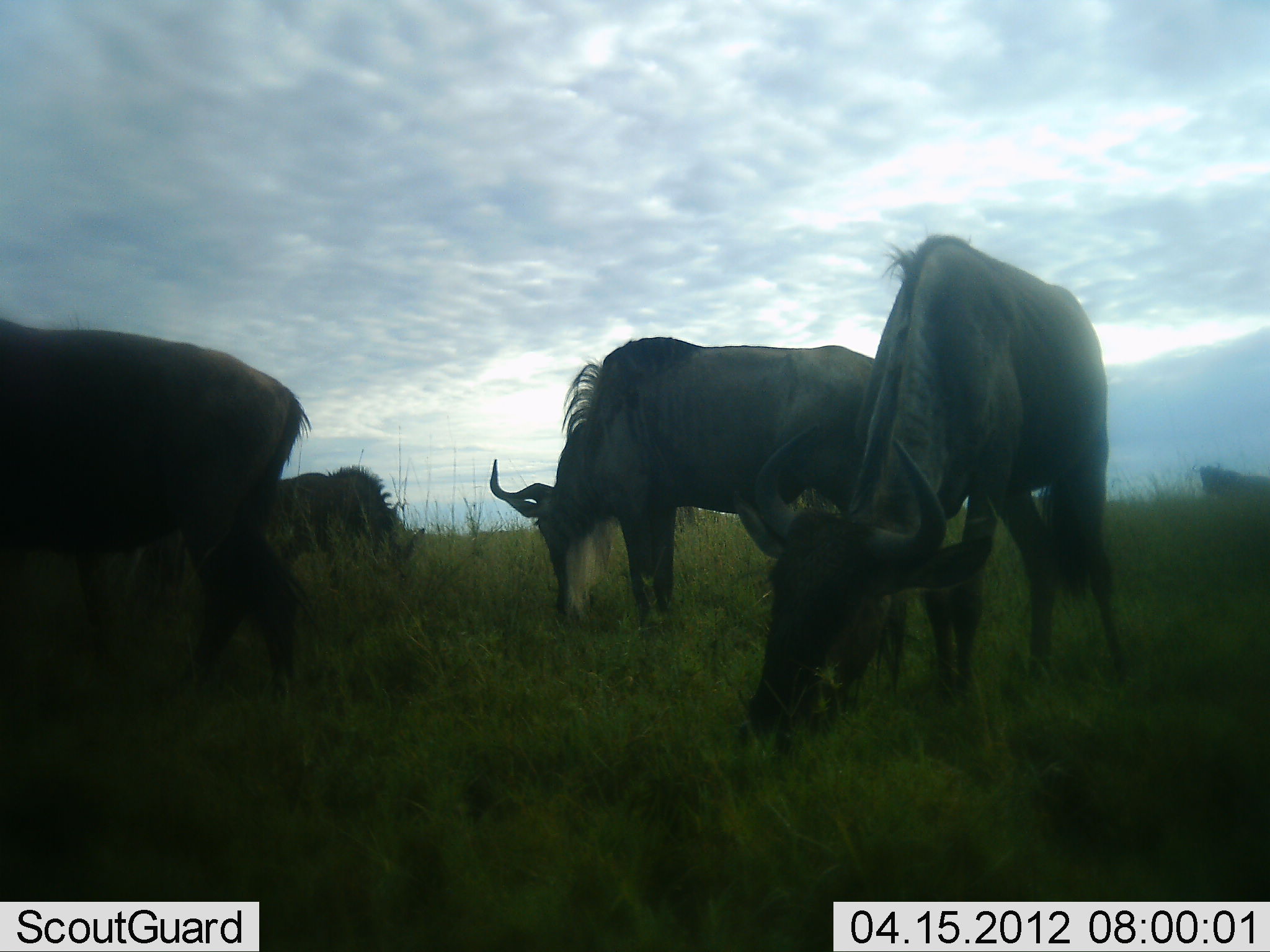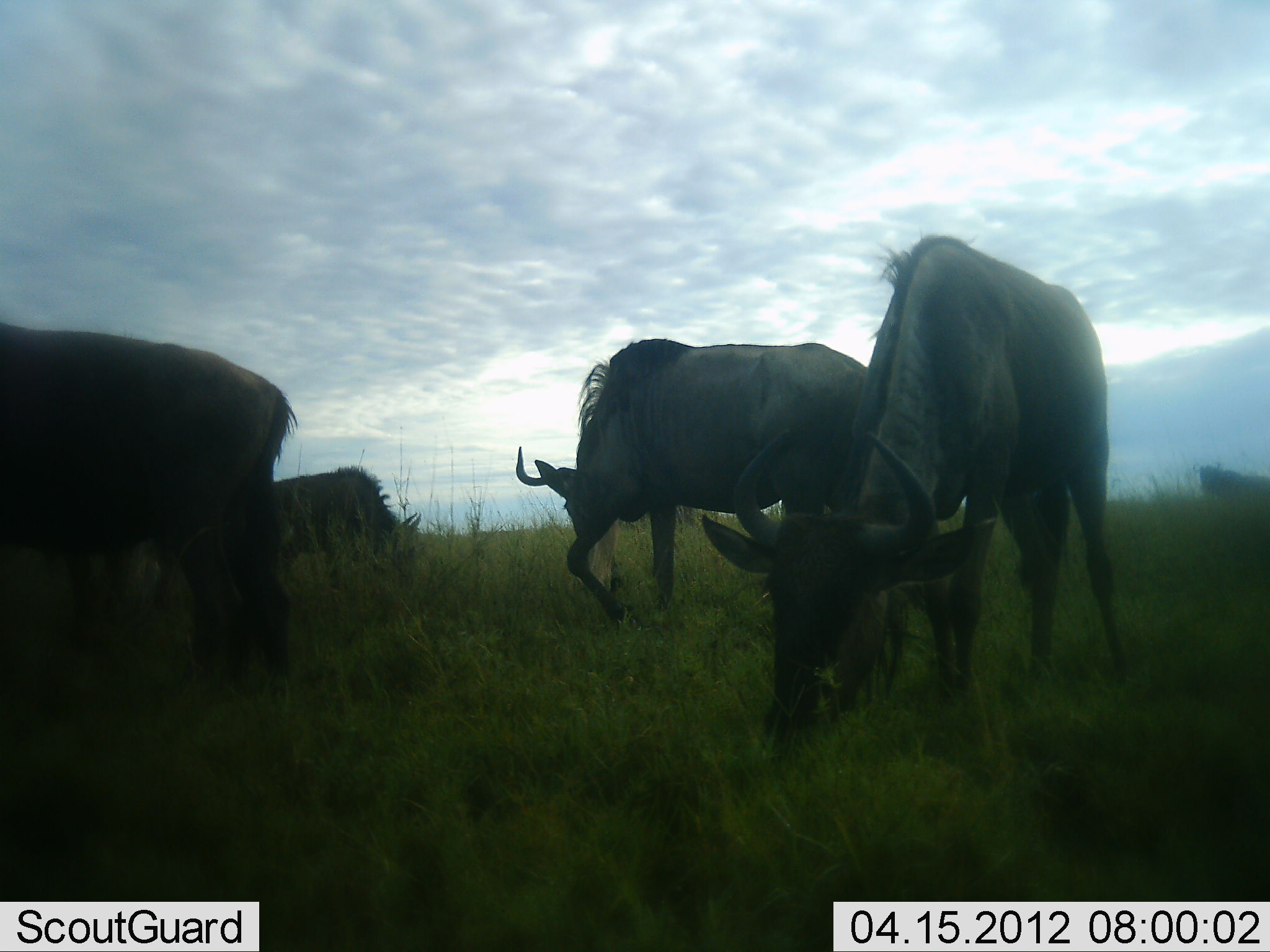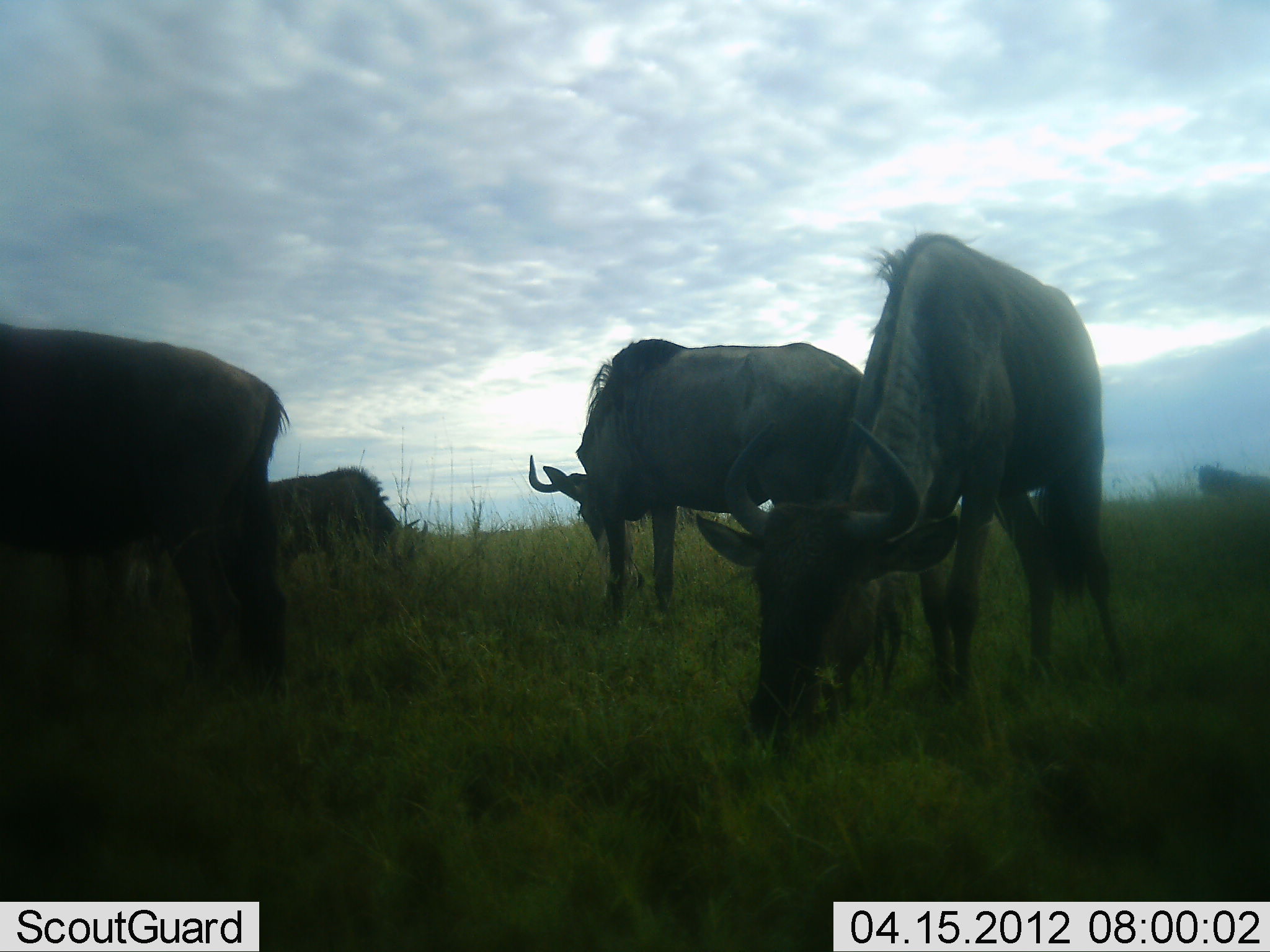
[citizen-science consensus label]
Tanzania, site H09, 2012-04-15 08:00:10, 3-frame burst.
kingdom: Animalia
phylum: Chordata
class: Mammalia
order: Artiodactyla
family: Bovidae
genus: Connochaetes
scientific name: Connochaetes taurinus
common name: blue wildebeest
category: wildebeest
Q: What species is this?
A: Wildebeest (blue wildebeest) (Connochaetes taurinus).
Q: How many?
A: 5.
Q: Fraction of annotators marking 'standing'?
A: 47%.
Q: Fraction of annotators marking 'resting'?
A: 0%.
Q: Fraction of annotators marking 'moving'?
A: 6%.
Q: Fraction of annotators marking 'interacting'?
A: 0%.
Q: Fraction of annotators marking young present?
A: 0%.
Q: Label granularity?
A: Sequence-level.